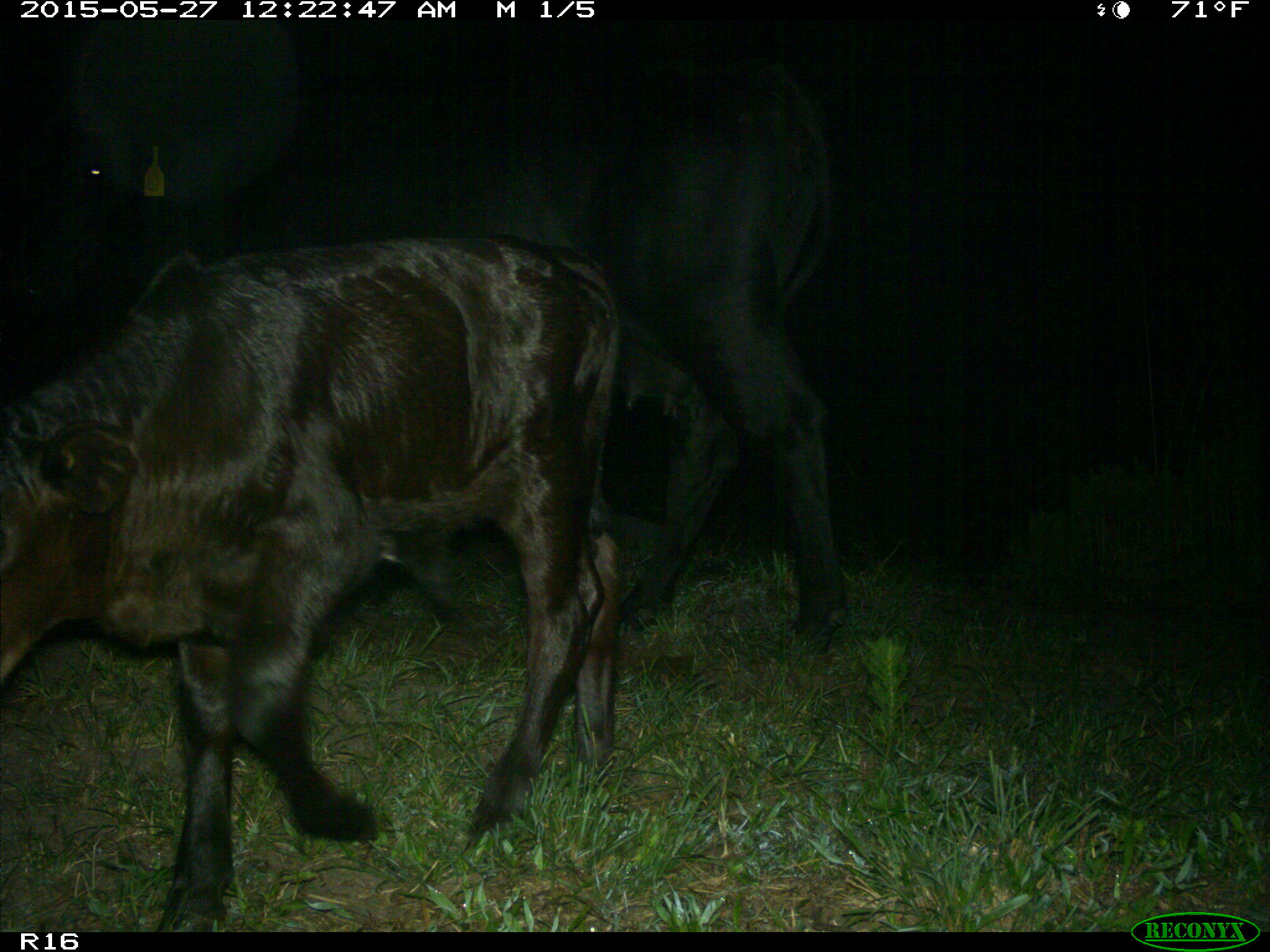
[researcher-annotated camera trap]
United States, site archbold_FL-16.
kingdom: Animalia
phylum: Chordata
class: Mammalia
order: Artiodactyla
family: Bovidae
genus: Bos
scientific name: Bos taurus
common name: domestic cow